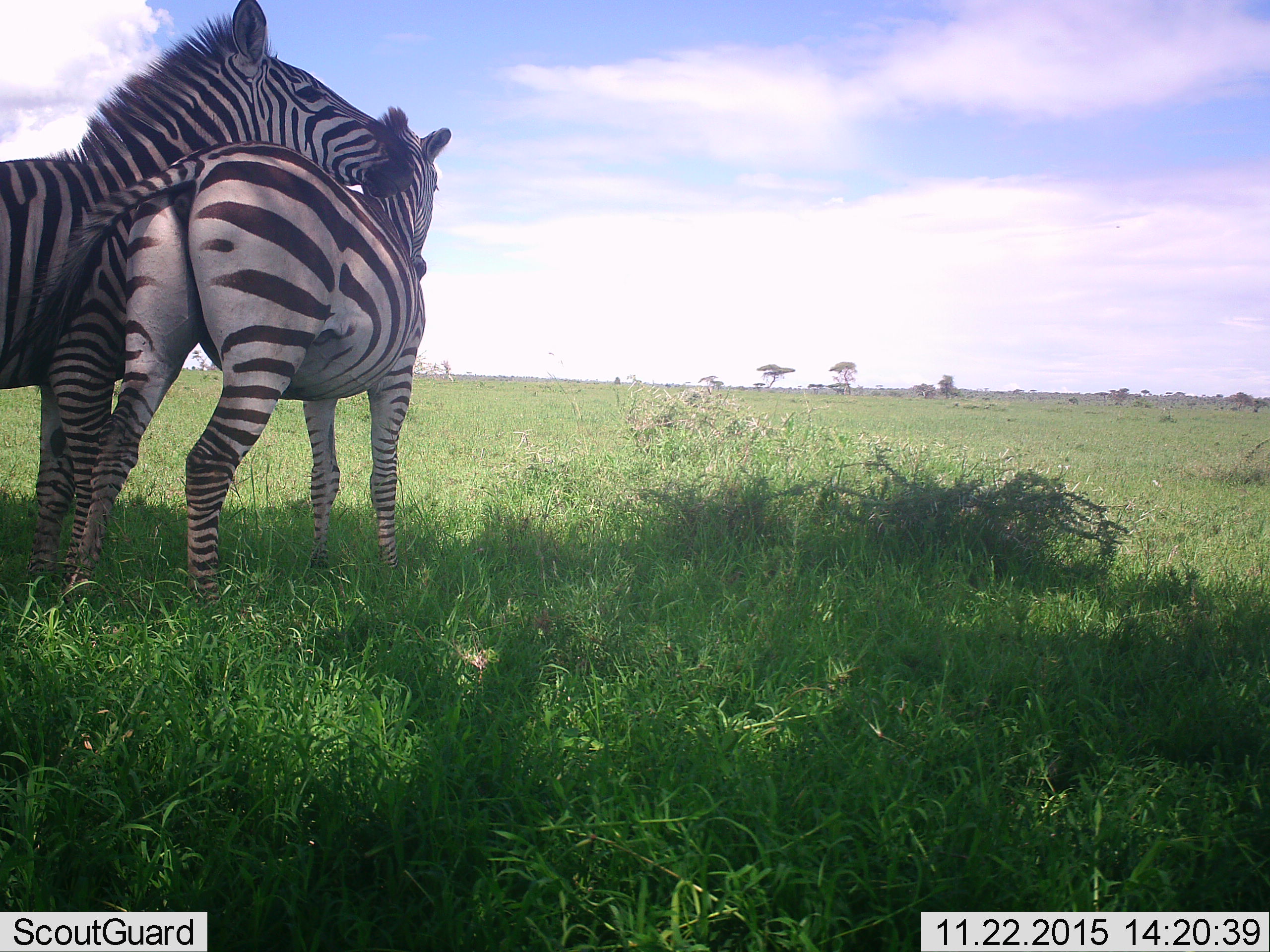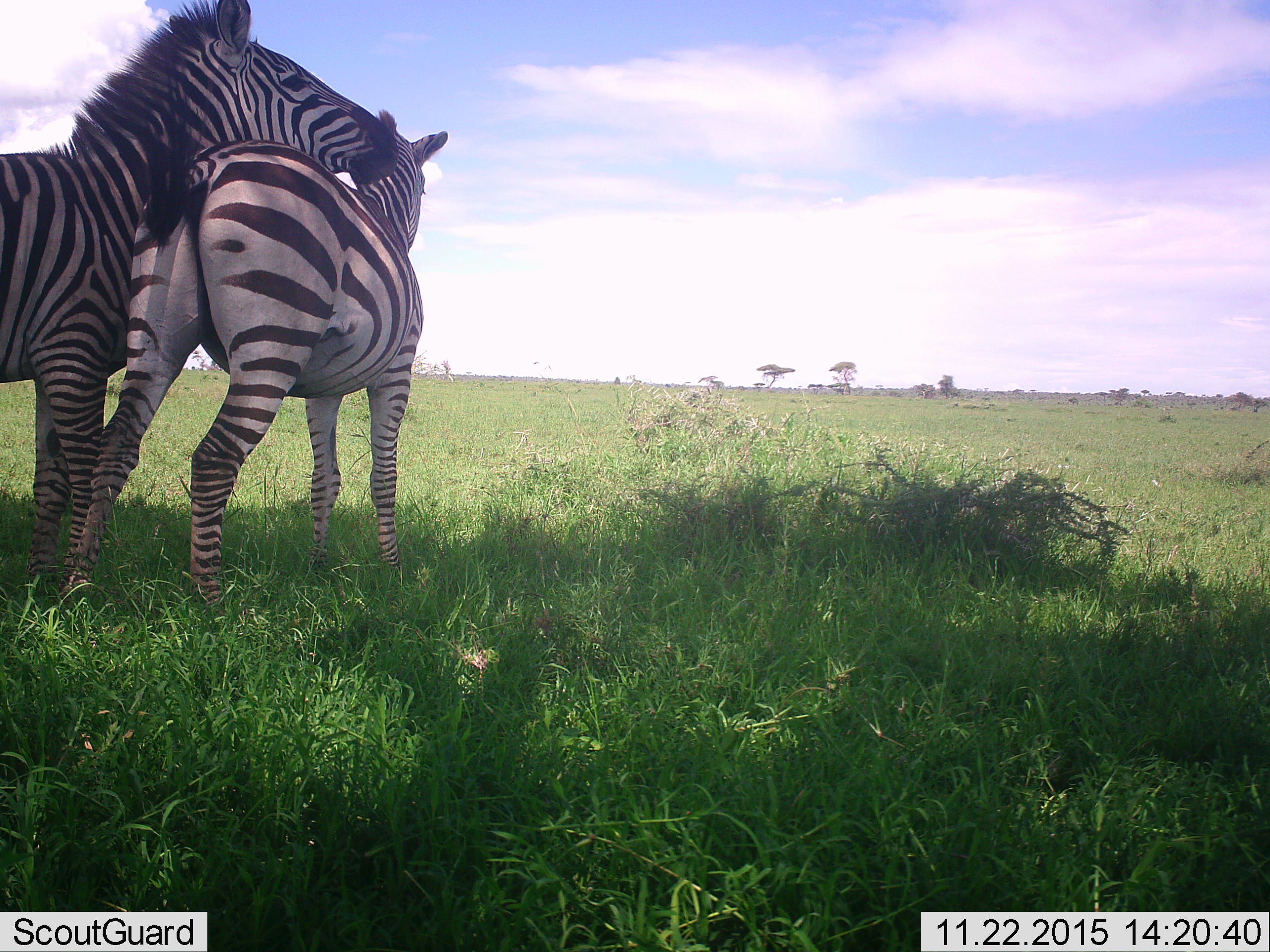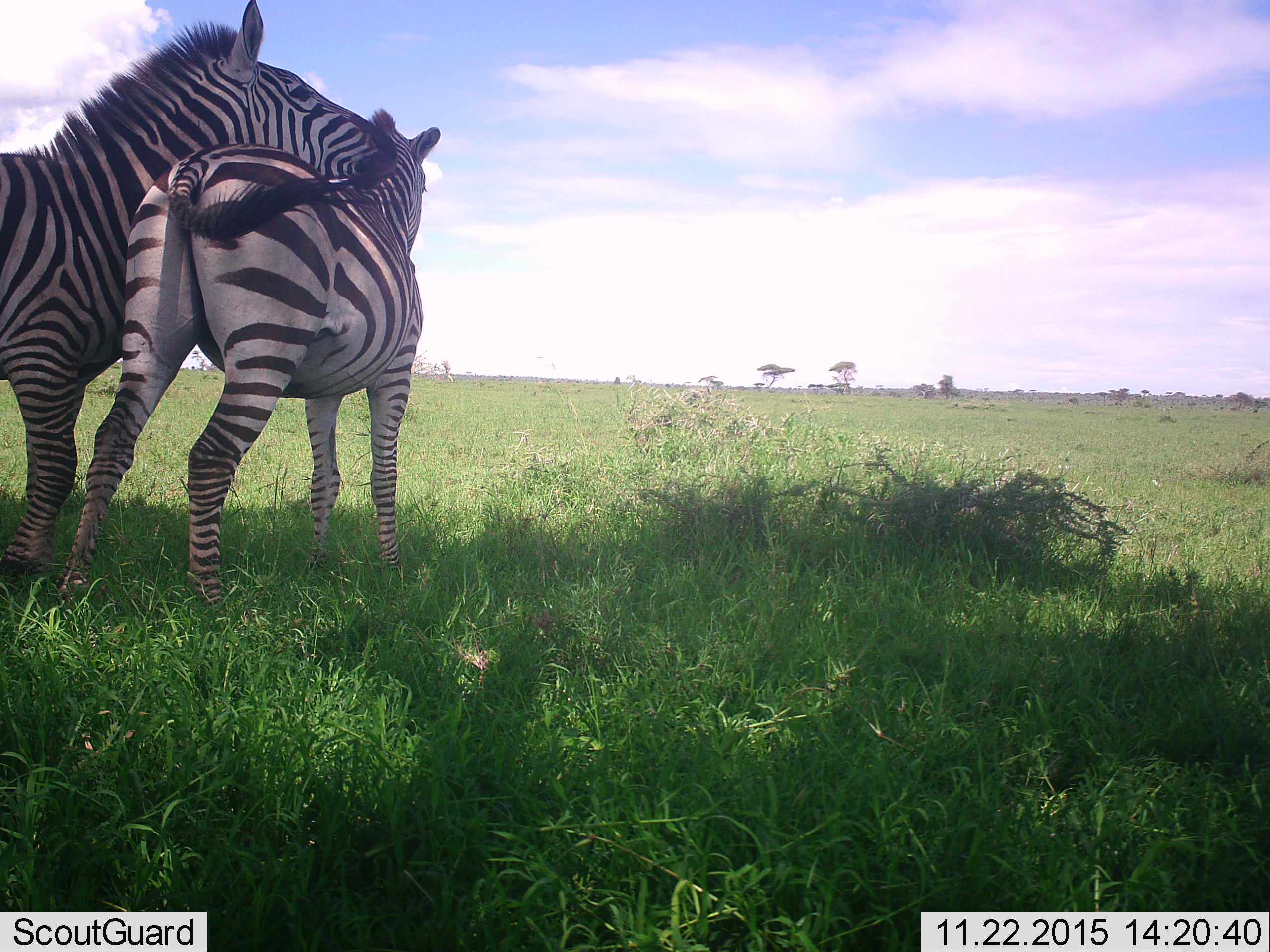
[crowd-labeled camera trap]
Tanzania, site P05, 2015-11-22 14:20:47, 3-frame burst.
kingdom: Animalia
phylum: Chordata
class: Mammalia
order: Perissodactyla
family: Equidae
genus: Equus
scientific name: Equus quagga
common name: plains zebra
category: zebra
Zebra (plains zebra) (Equus quagga), count 2. Behavior (volunteer vote fractions): standing 67%, resting 0%, moving 11%, interacting 78%. Young present (vote fraction): 22%. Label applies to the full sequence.